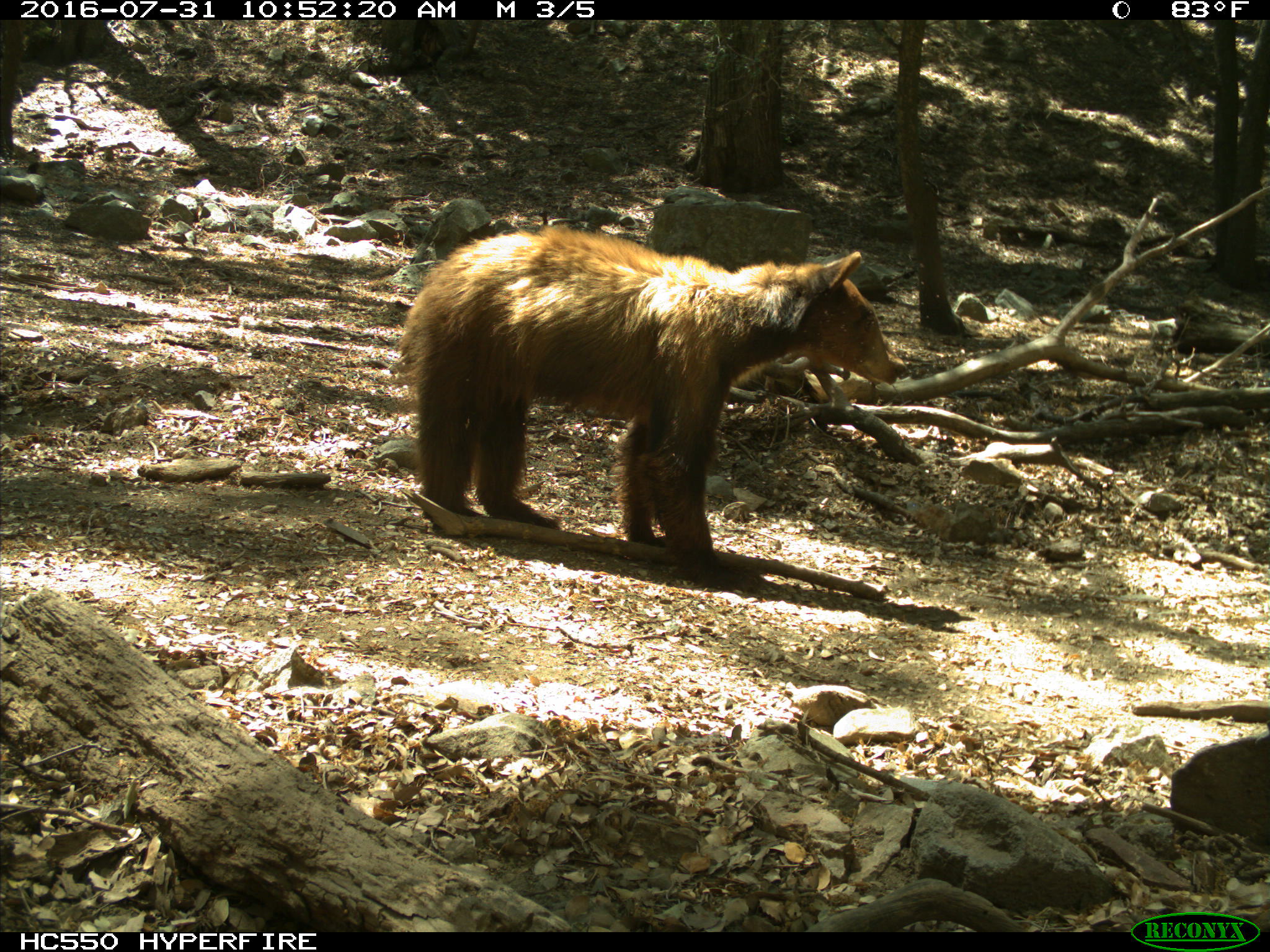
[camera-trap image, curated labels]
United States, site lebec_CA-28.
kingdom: Animalia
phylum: Chordata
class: Mammalia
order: Carnivora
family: Ursidae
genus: Ursus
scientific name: Ursus americanus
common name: american black bear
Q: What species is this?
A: Ursus americanus (american black bear).